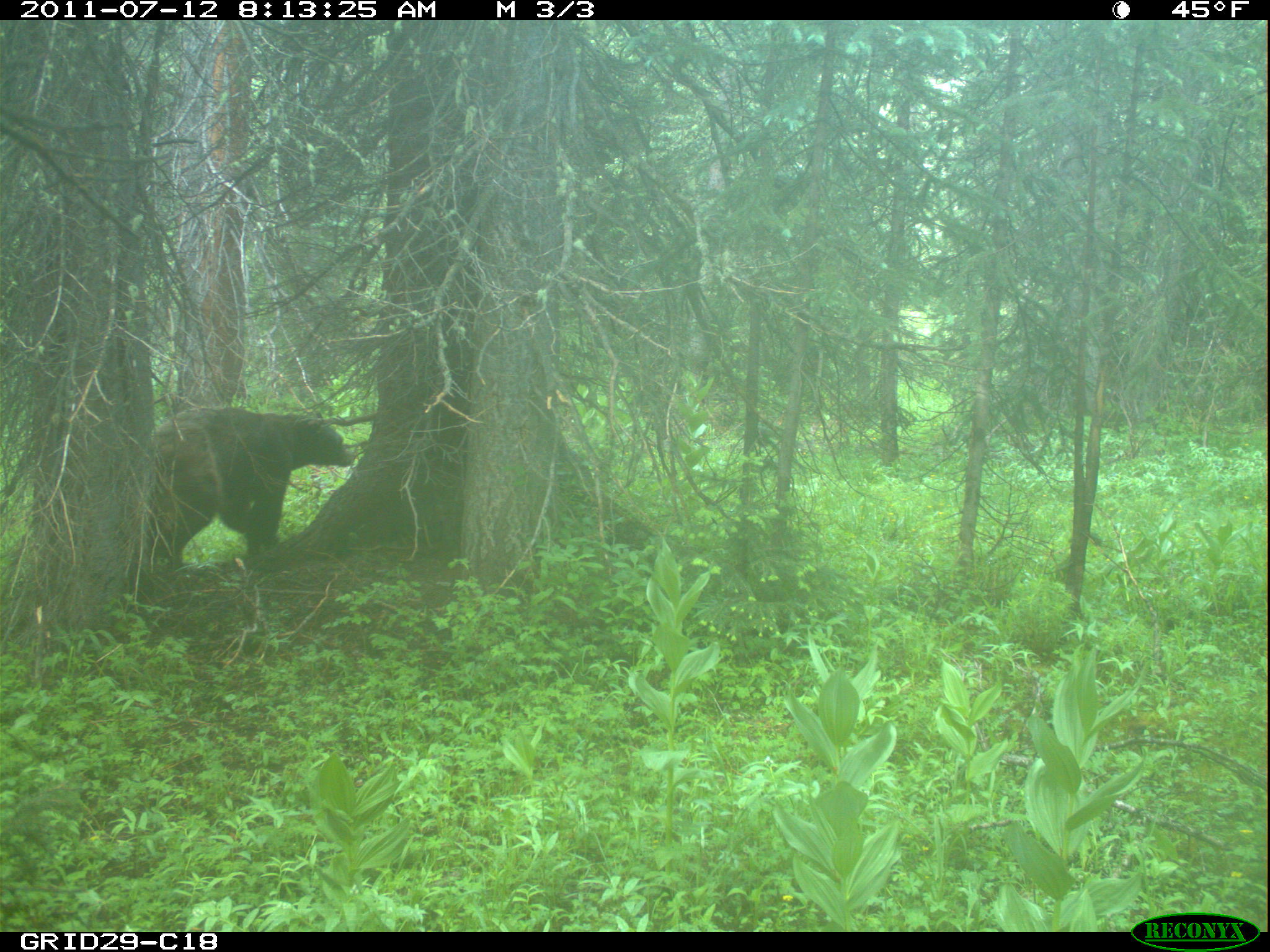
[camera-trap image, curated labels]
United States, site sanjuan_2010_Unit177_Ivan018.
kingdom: Animalia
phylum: Chordata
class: Mammalia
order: Carnivora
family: Ursidae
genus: Ursus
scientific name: Ursus americanus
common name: american black bear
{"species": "Ursus americanus (american black bear)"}